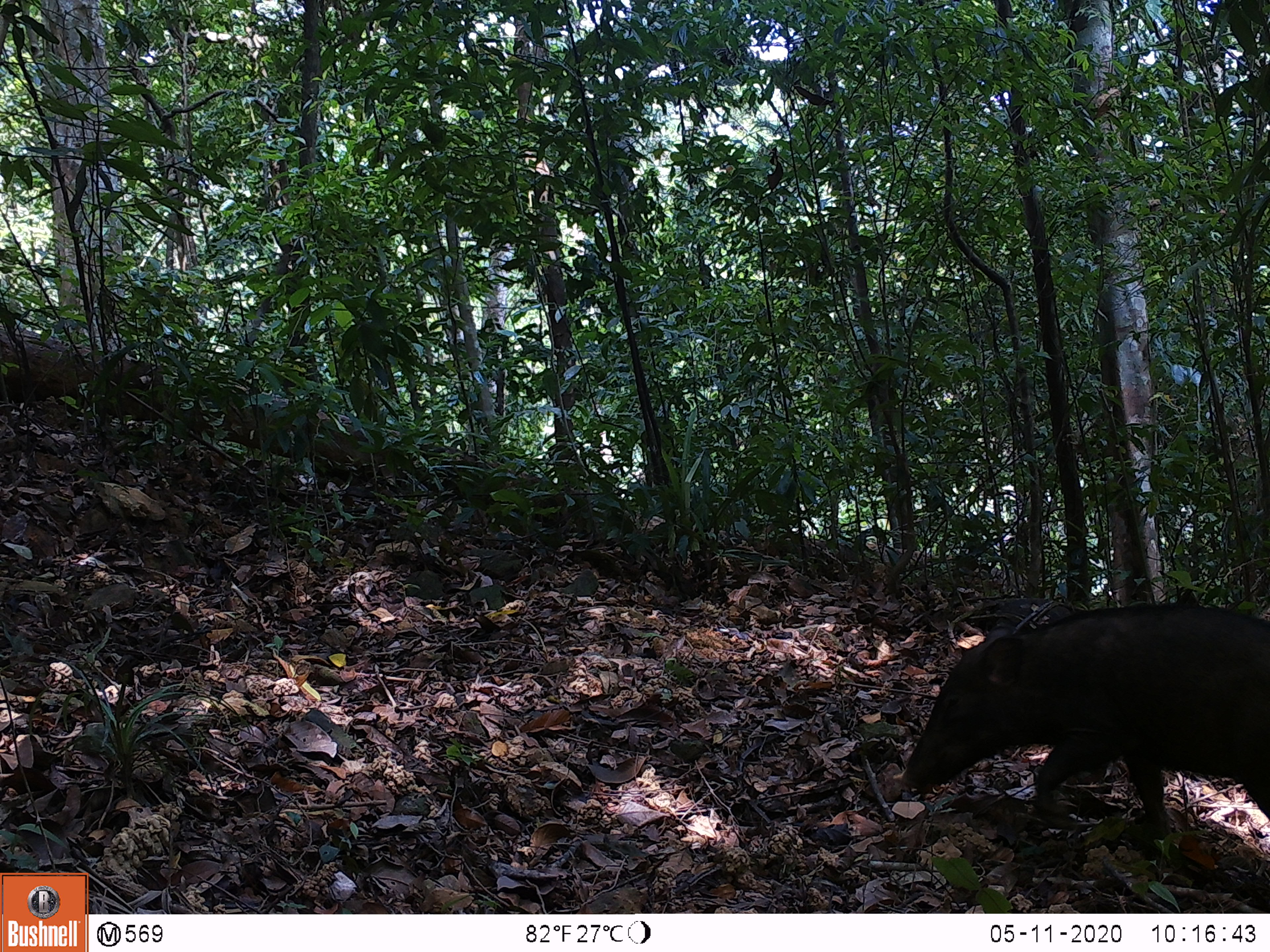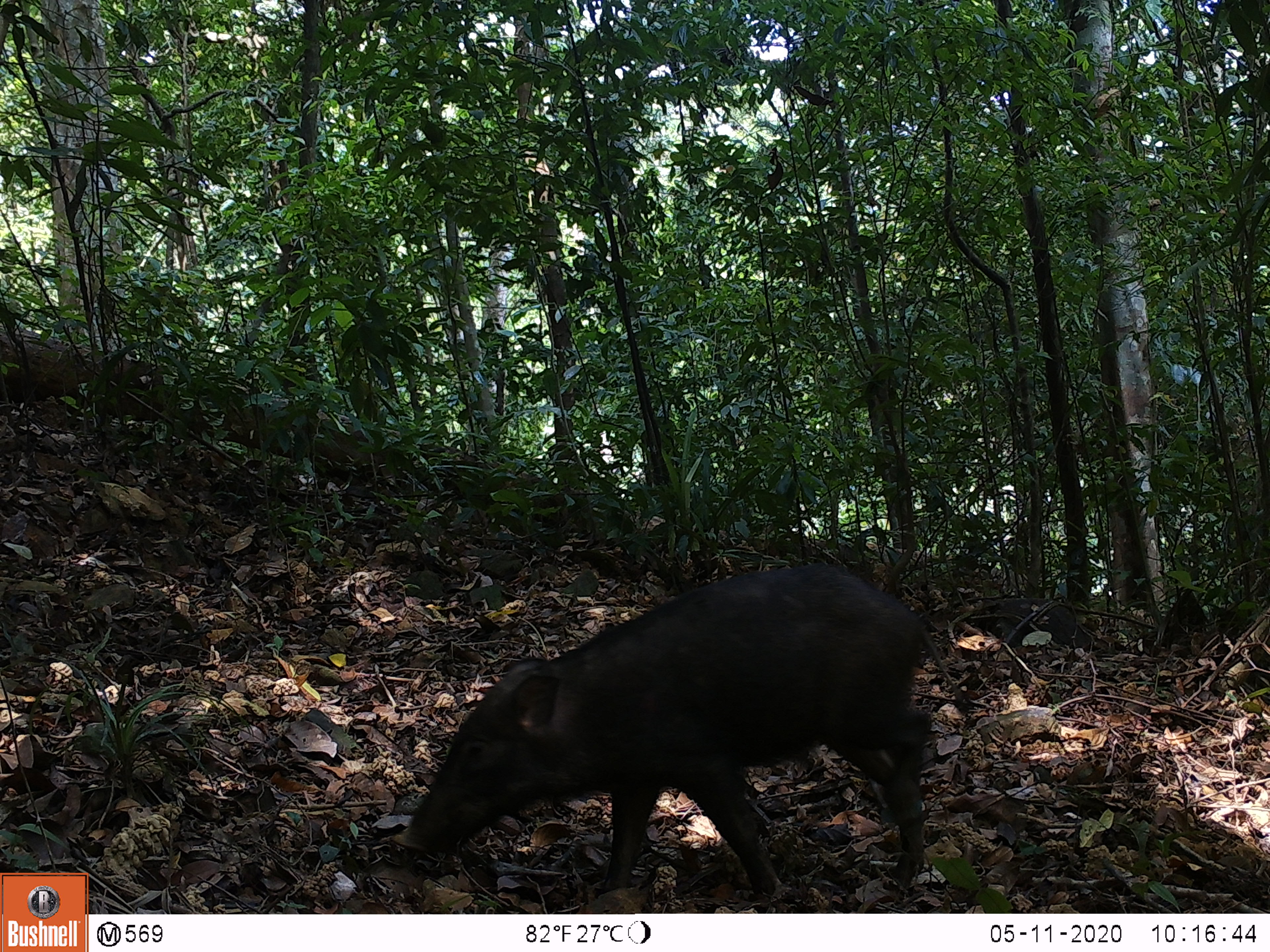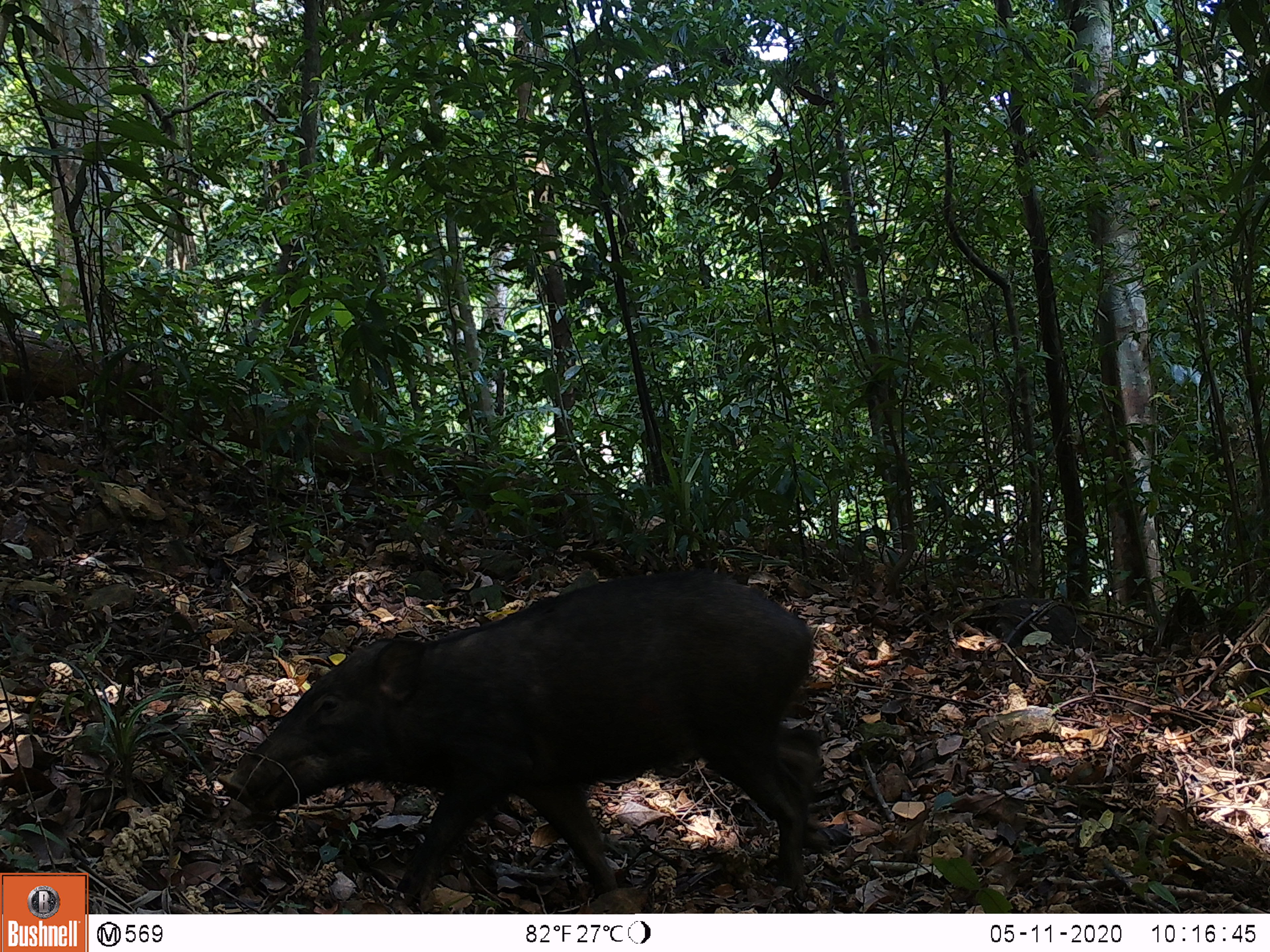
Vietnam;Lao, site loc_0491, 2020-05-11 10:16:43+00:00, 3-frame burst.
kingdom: Animalia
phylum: Chordata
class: Mammalia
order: Artiodactyla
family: Suidae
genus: Sus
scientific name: Sus scrofa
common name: eurasian wild pig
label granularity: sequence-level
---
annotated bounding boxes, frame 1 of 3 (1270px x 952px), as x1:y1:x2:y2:
eurasian wild pig: 892:602:1270:834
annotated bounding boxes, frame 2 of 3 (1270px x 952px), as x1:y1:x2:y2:
eurasian wild pig: 392:562:964:900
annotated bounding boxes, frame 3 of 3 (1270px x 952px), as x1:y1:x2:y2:
eurasian wild pig: 216:567:822:900